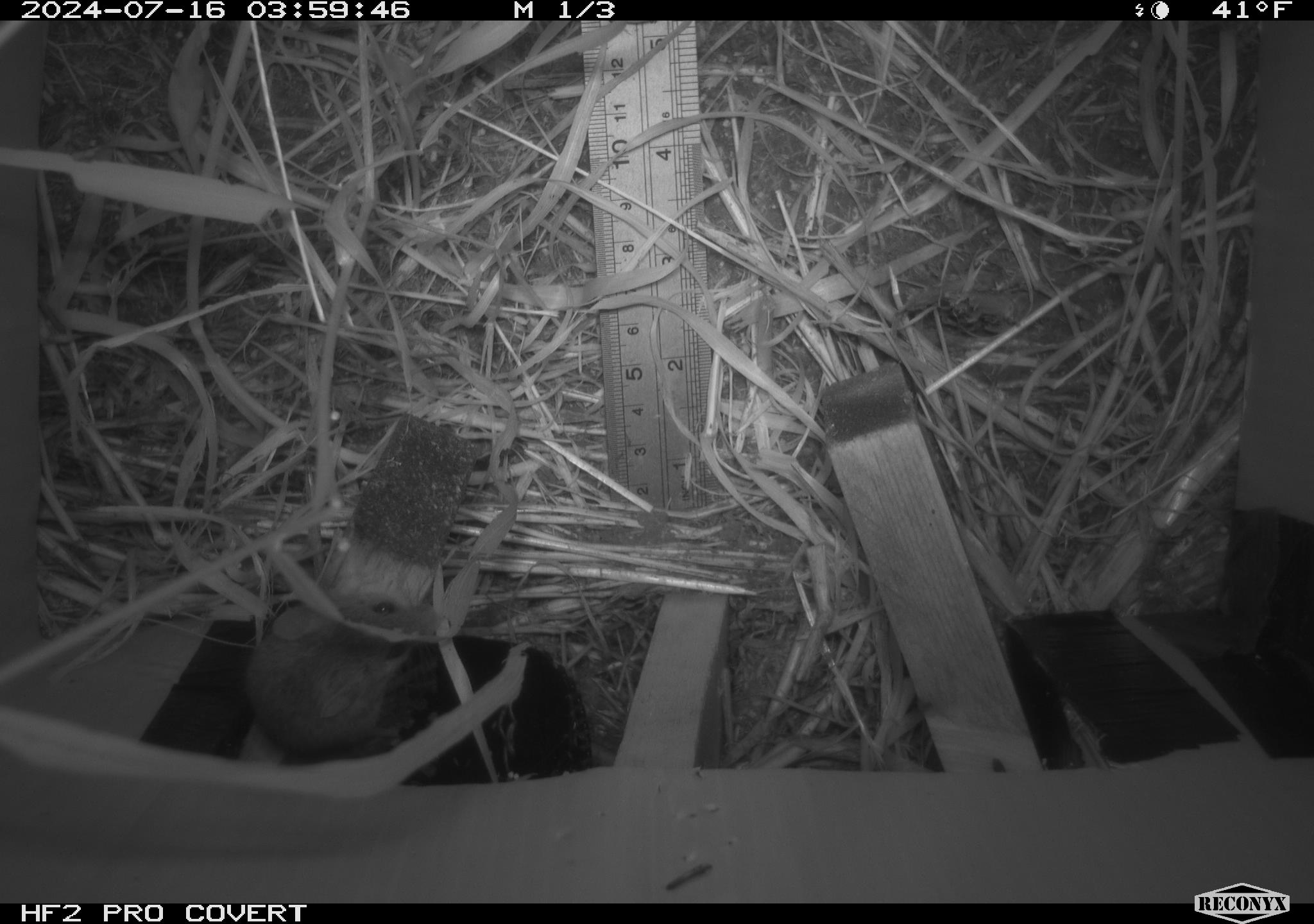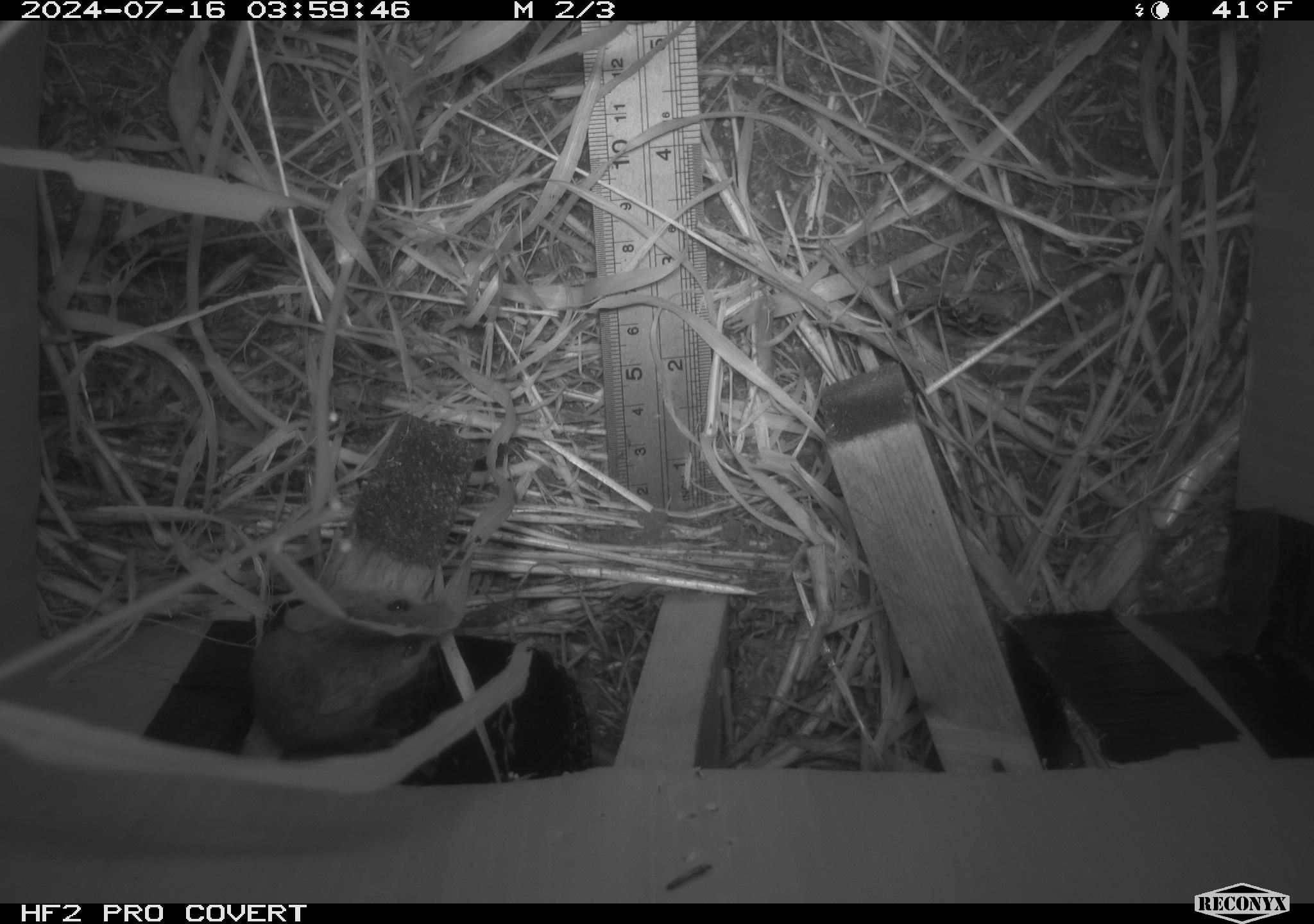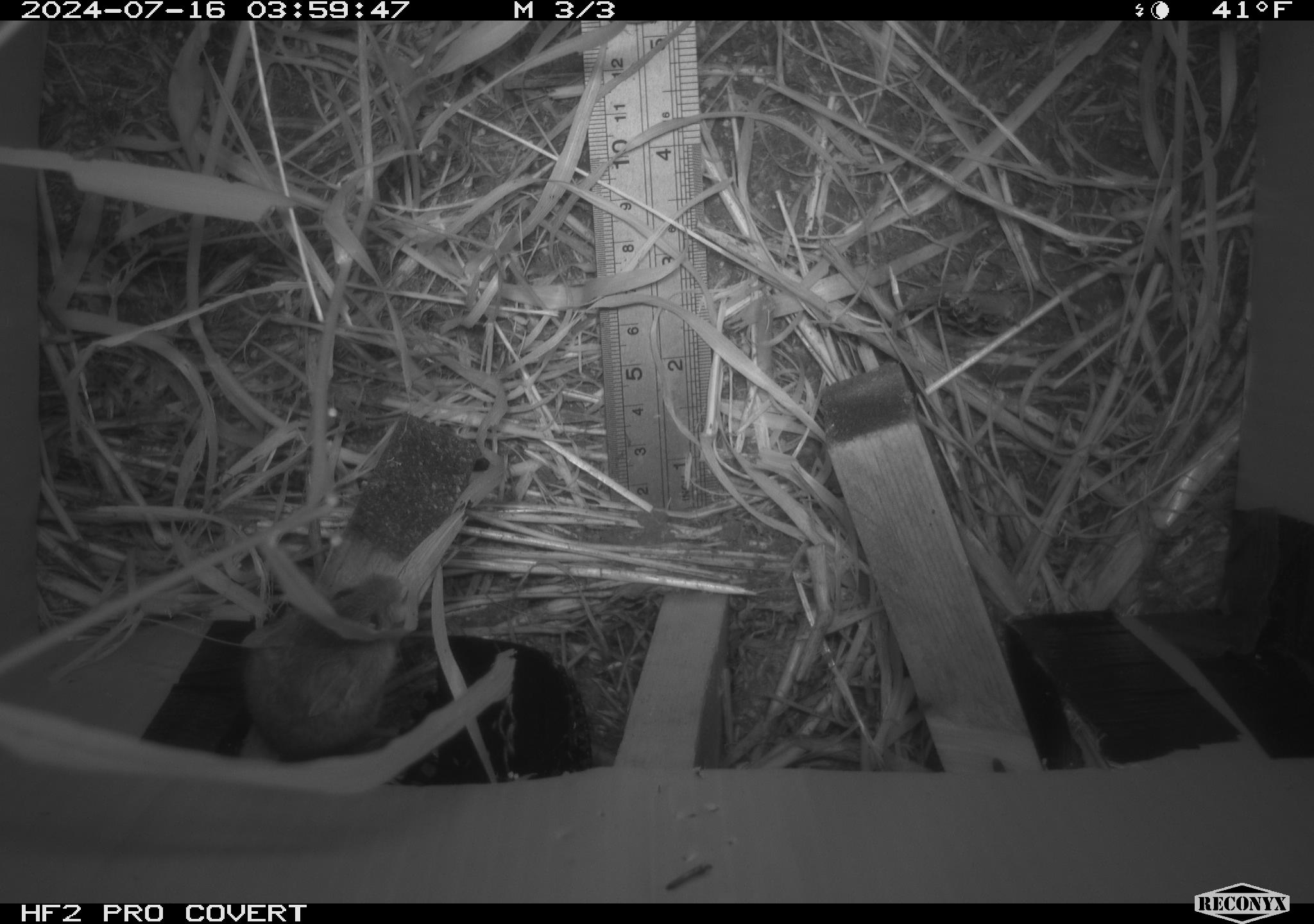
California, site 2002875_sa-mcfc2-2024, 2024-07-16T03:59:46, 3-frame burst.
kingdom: Animalia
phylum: Chordata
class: Mammalia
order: Rodentia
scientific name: Rodentia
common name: mouse species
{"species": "mouse species (Rodentia)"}